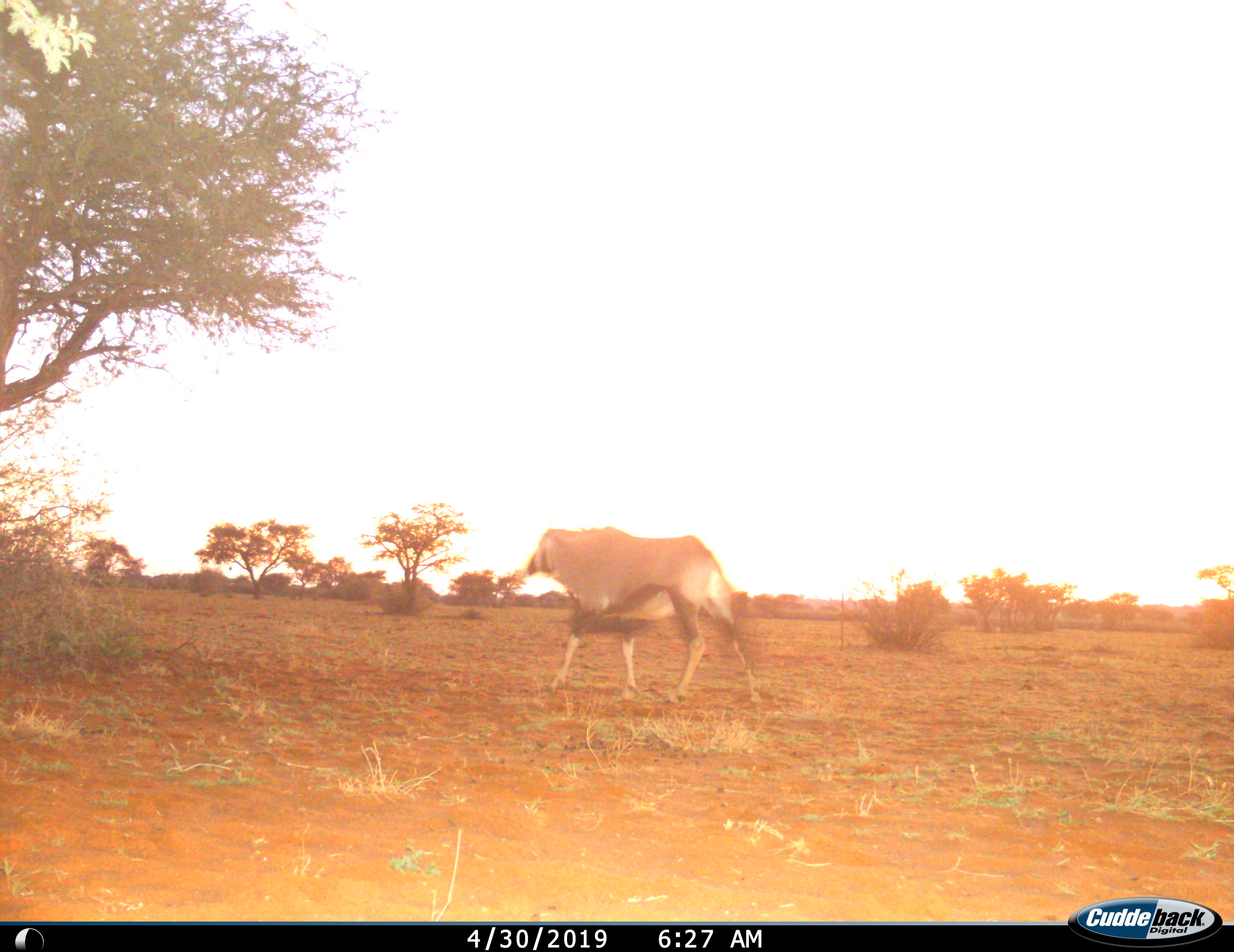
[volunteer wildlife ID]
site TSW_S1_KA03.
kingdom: Animalia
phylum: Chordata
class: Mammalia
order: Artiodactyla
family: Bovidae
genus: Oryx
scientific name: Oryx gazella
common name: gemsbok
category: oryx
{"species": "oryx (gemsbok) (Oryx gazella)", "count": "1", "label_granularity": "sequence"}